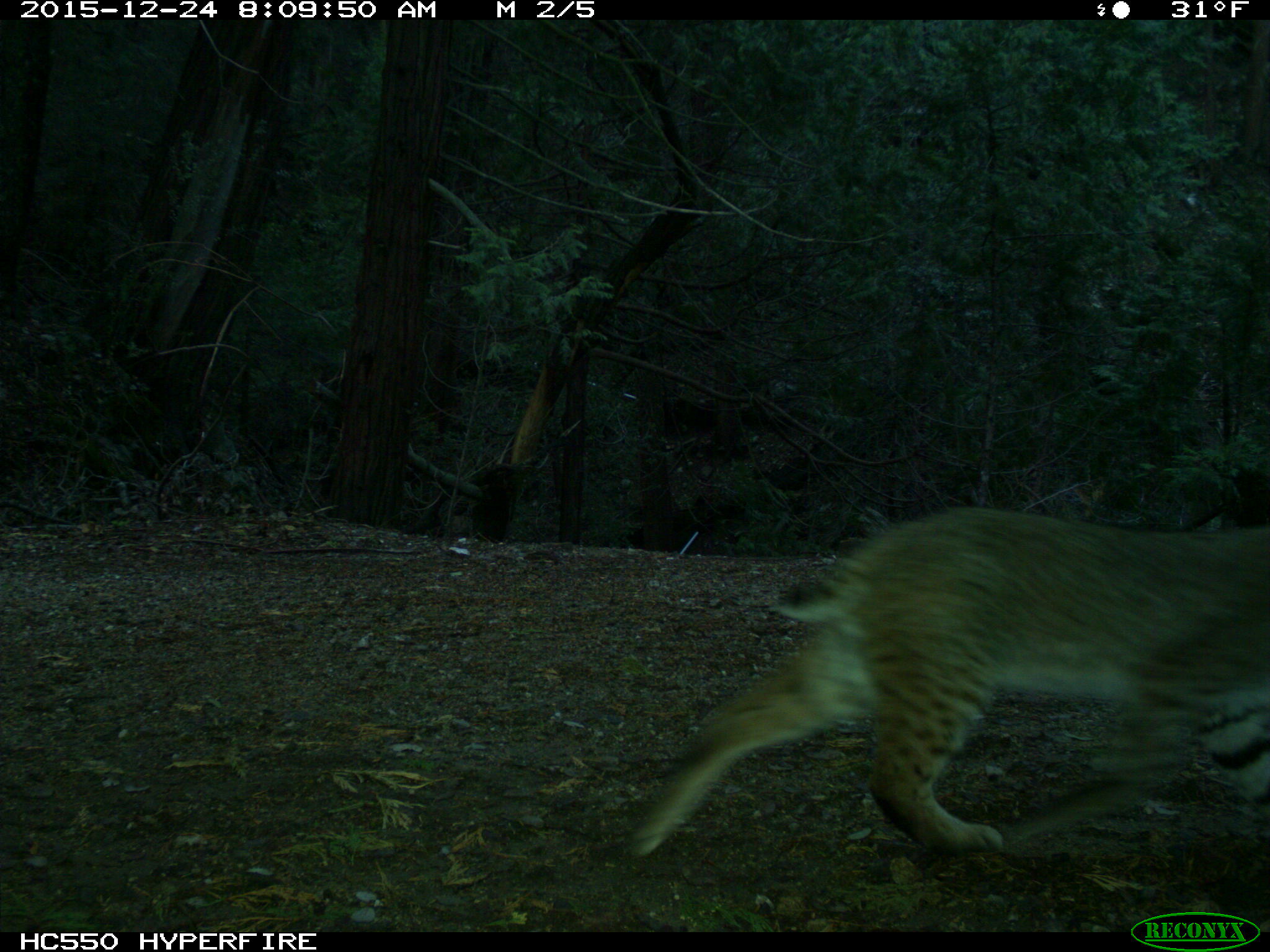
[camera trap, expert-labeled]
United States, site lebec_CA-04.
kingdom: Animalia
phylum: Chordata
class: Mammalia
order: Carnivora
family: Felidae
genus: Lynx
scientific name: Lynx rufus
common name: bobcat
Lynx rufus (bobcat).